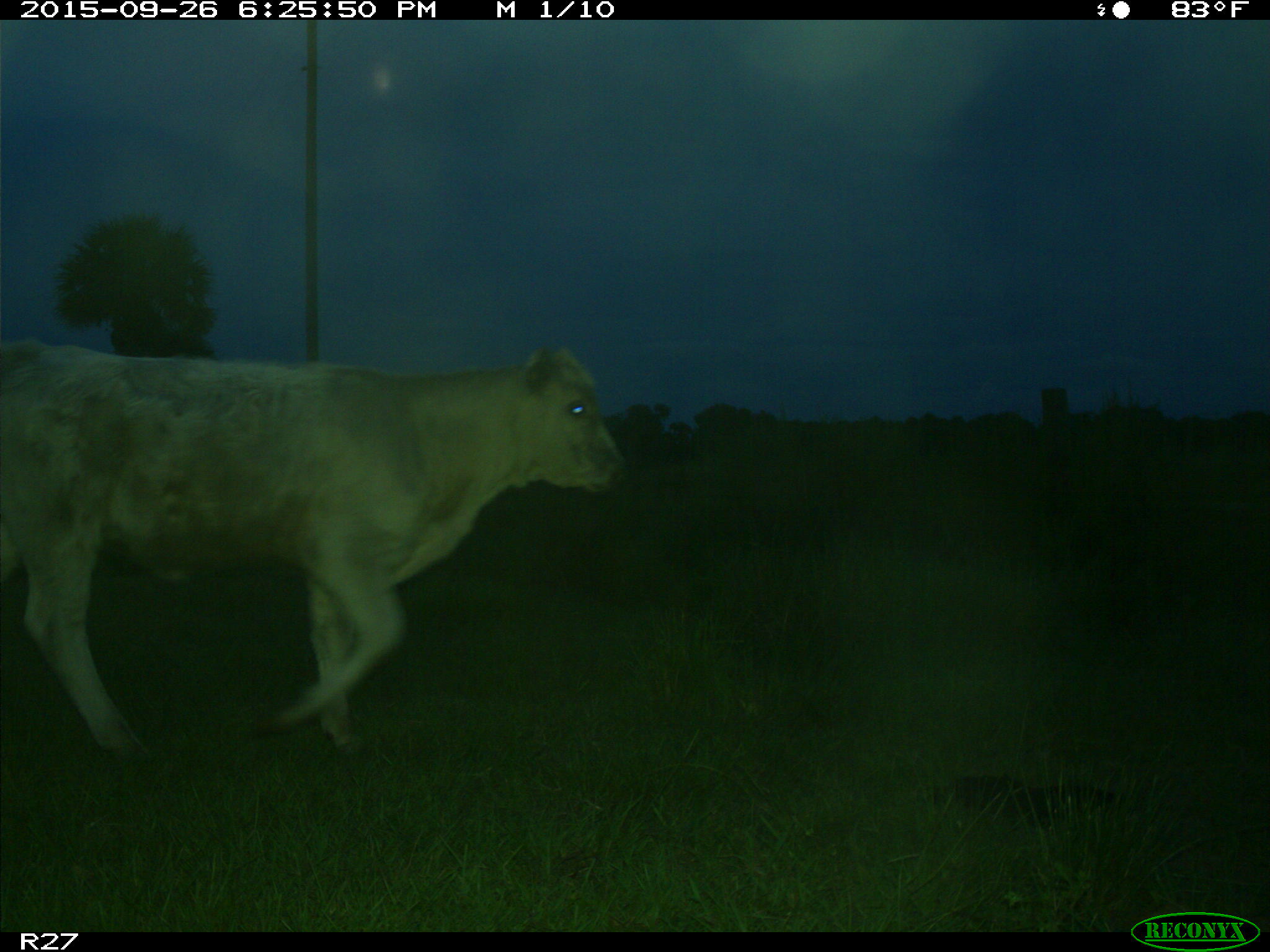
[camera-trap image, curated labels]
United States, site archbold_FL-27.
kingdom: Animalia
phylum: Chordata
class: Mammalia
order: Artiodactyla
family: Bovidae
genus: Bos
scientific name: Bos taurus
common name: domestic cow